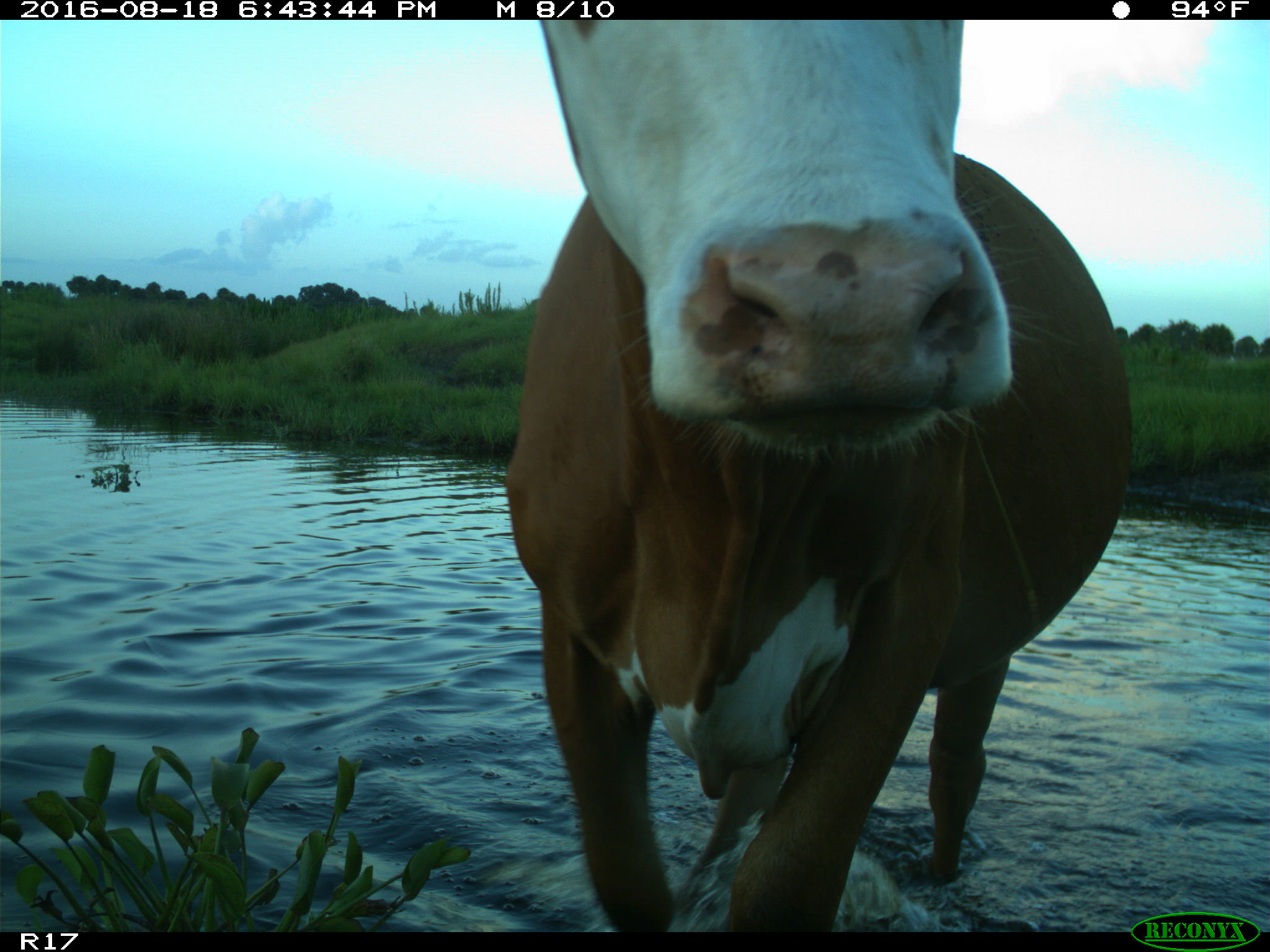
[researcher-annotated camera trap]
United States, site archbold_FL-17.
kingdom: Animalia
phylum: Chordata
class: Mammalia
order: Artiodactyla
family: Bovidae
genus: Bos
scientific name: Bos taurus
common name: domestic cow